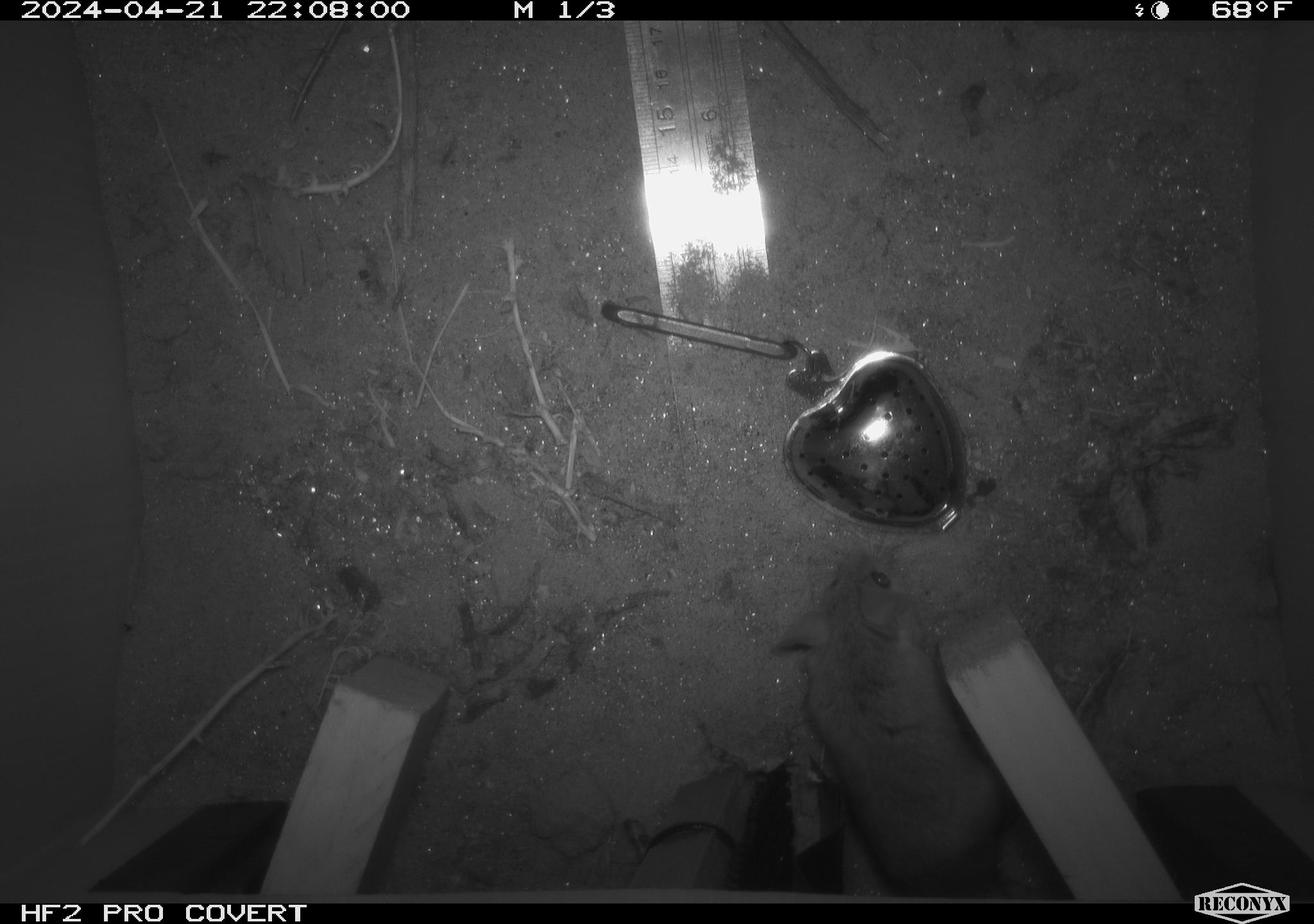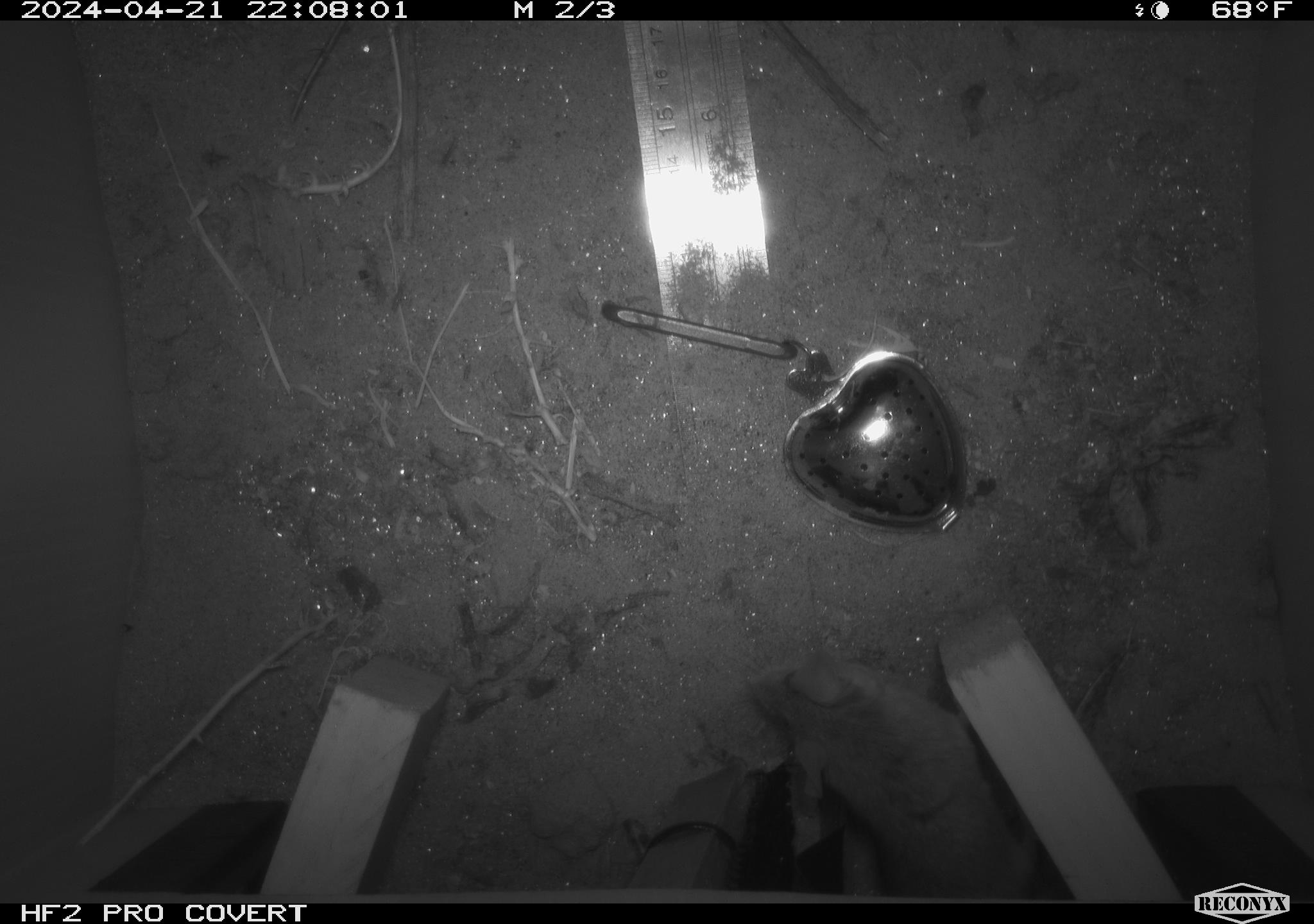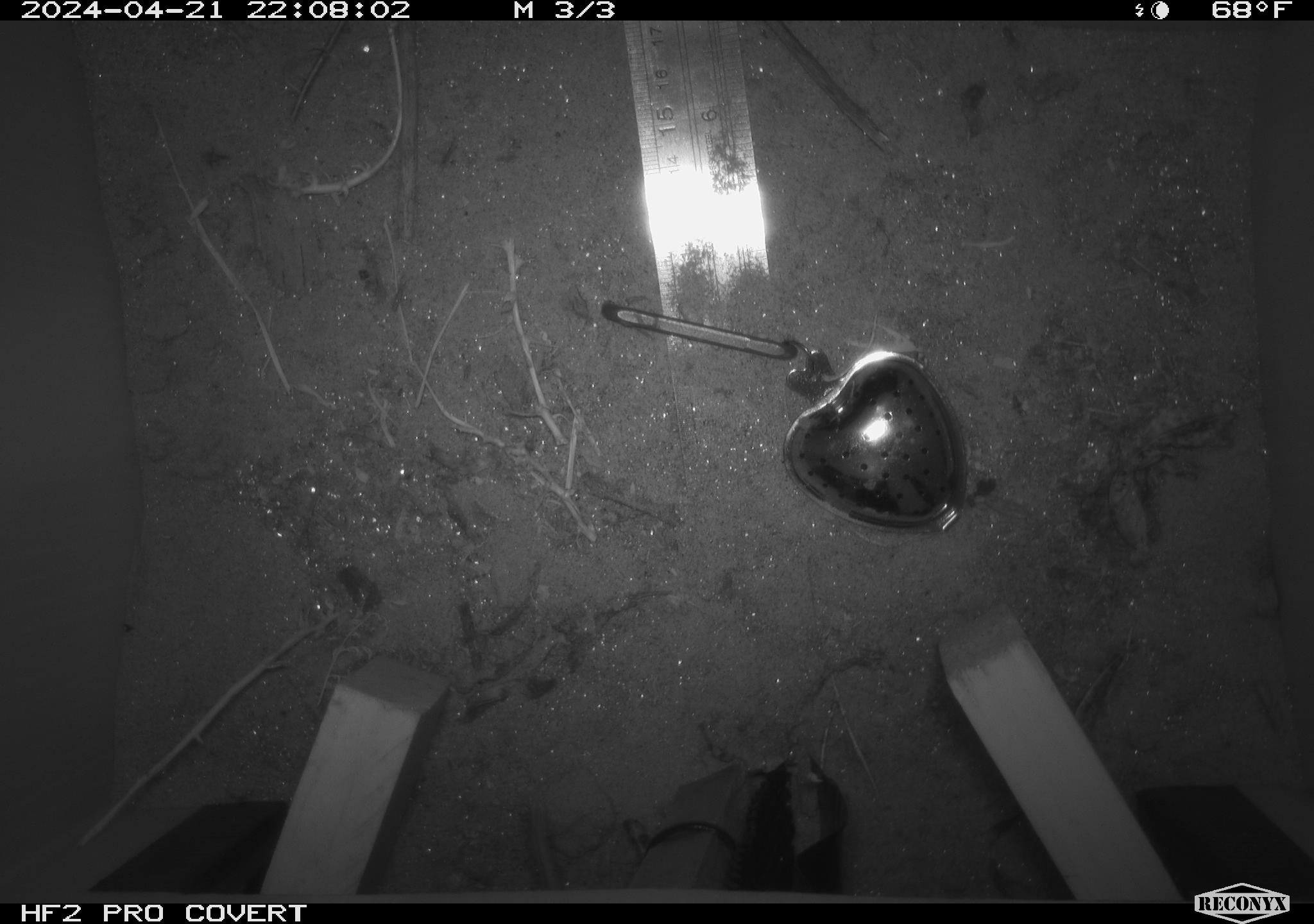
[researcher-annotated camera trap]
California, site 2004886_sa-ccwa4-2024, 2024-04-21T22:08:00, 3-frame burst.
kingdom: Animalia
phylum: Chordata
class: Mammalia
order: Rodentia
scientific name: Rodentia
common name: woodrat or rat or mouse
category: woodrat or rat or mouse species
Woodrat or rat or mouse species (woodrat or rat or mouse) (Rodentia).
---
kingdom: Animalia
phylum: Chordata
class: Mammalia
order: Rodentia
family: Heteromyidae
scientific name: Heteromyidae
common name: kangaroo rats and pocket mice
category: heteromyidae family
Heteromyidae family (kangaroo rats and pocket mice) (Heteromyidae).